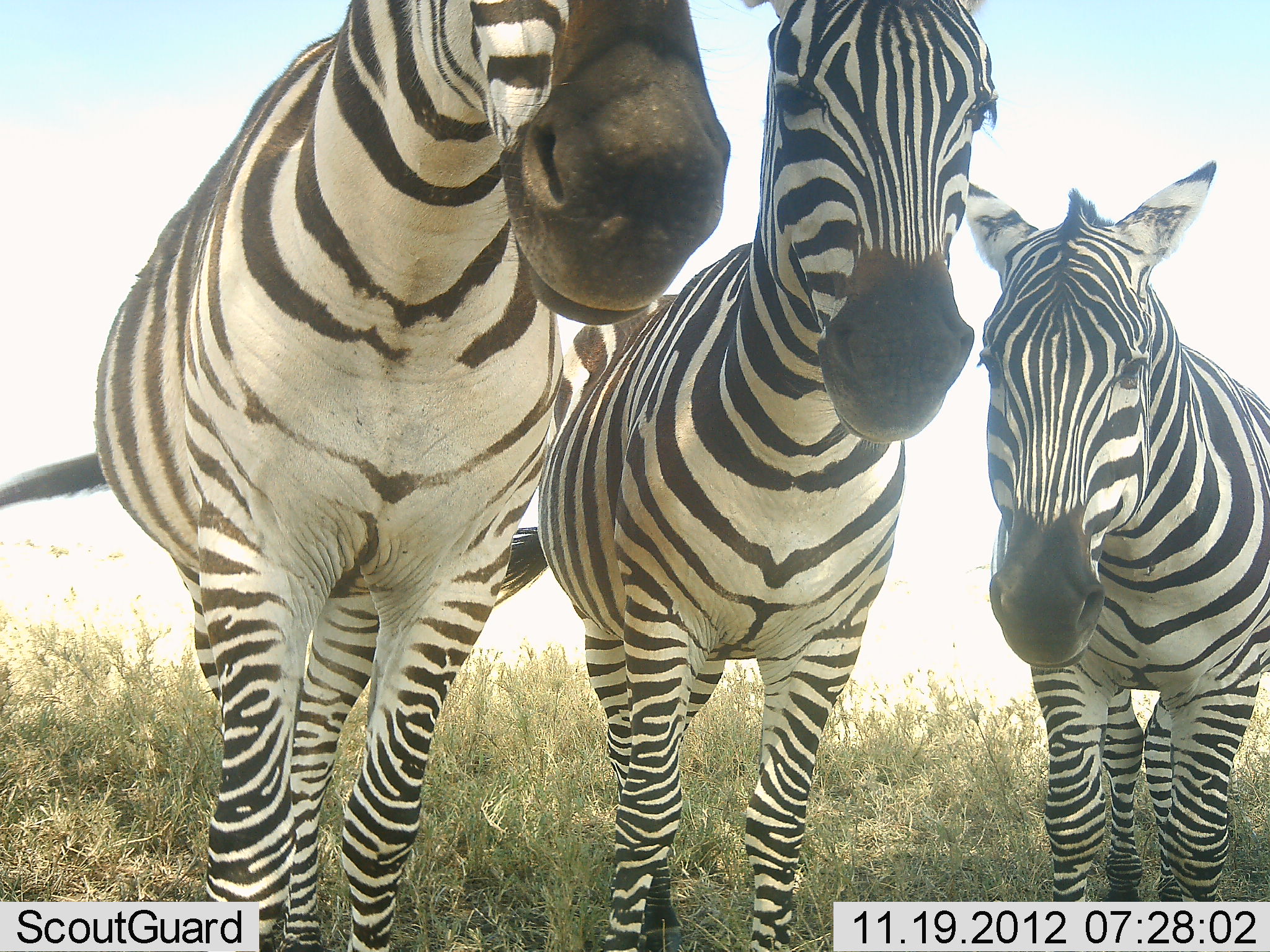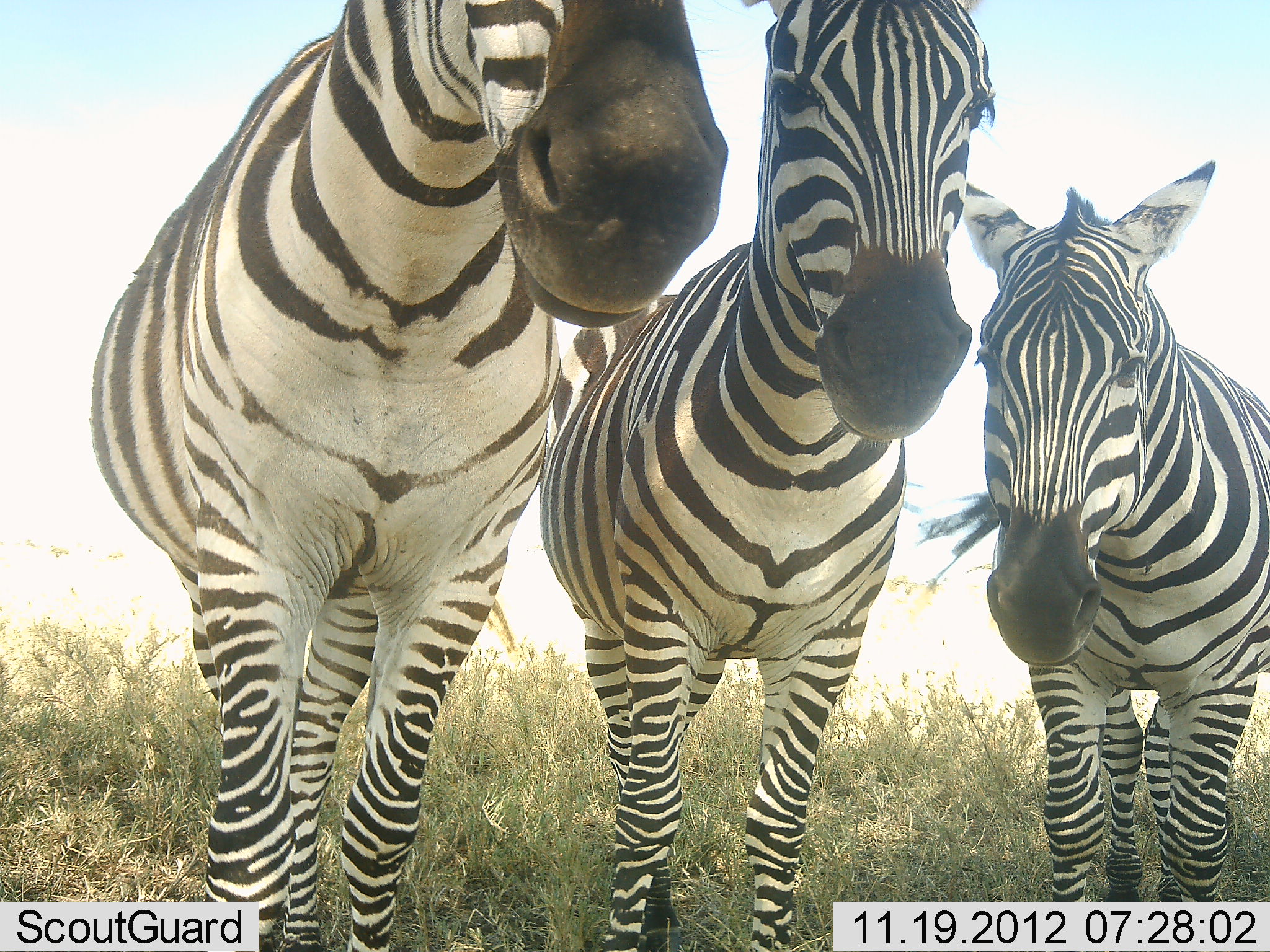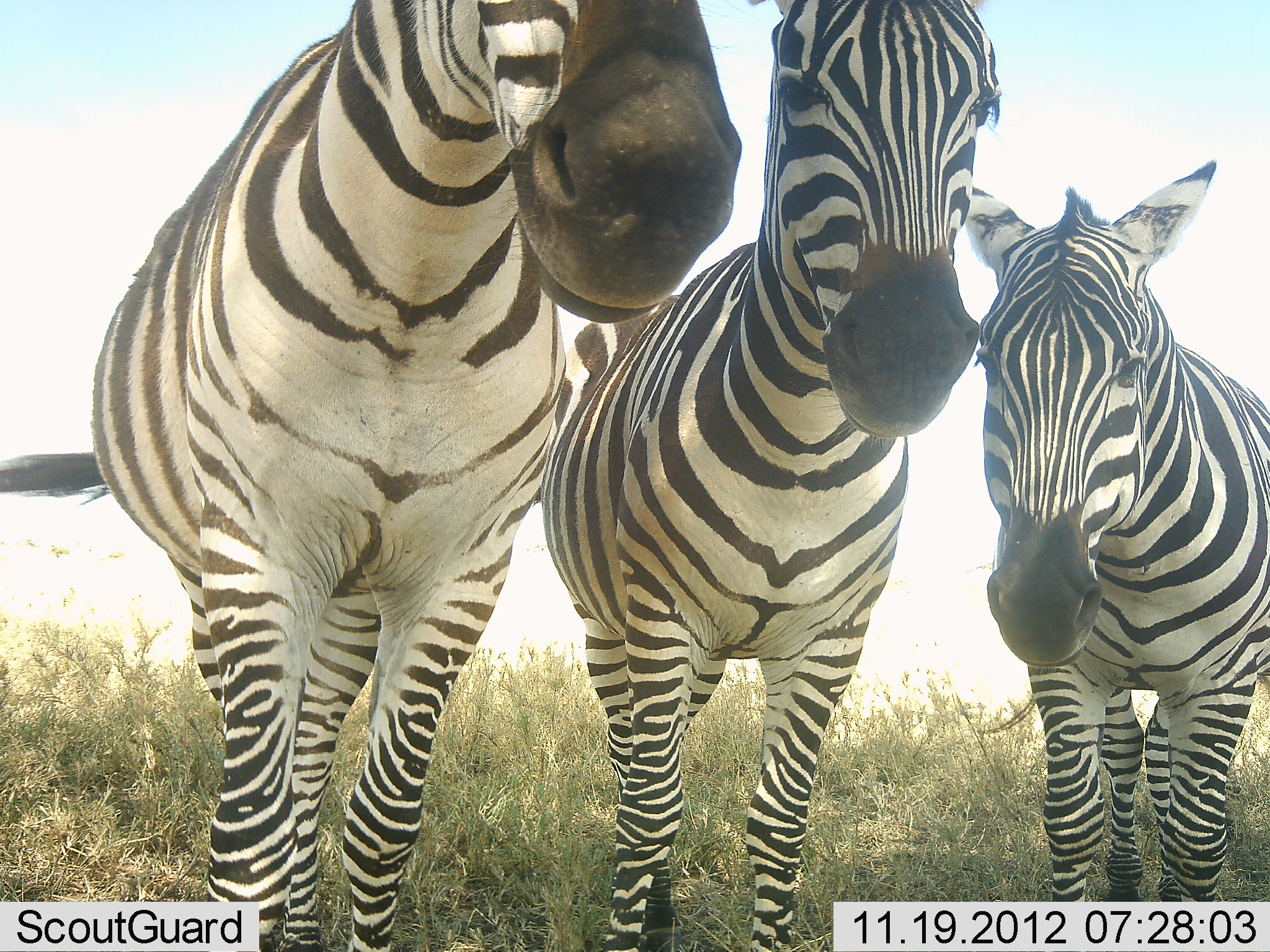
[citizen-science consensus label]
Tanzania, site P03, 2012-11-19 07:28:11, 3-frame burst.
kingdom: Animalia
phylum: Chordata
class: Mammalia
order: Perissodactyla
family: Equidae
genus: Equus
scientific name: Equus quagga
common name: plains zebra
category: zebra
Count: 3.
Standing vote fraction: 90%.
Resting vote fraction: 20%.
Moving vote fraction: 10%.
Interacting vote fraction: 10%.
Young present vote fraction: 30%.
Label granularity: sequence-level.